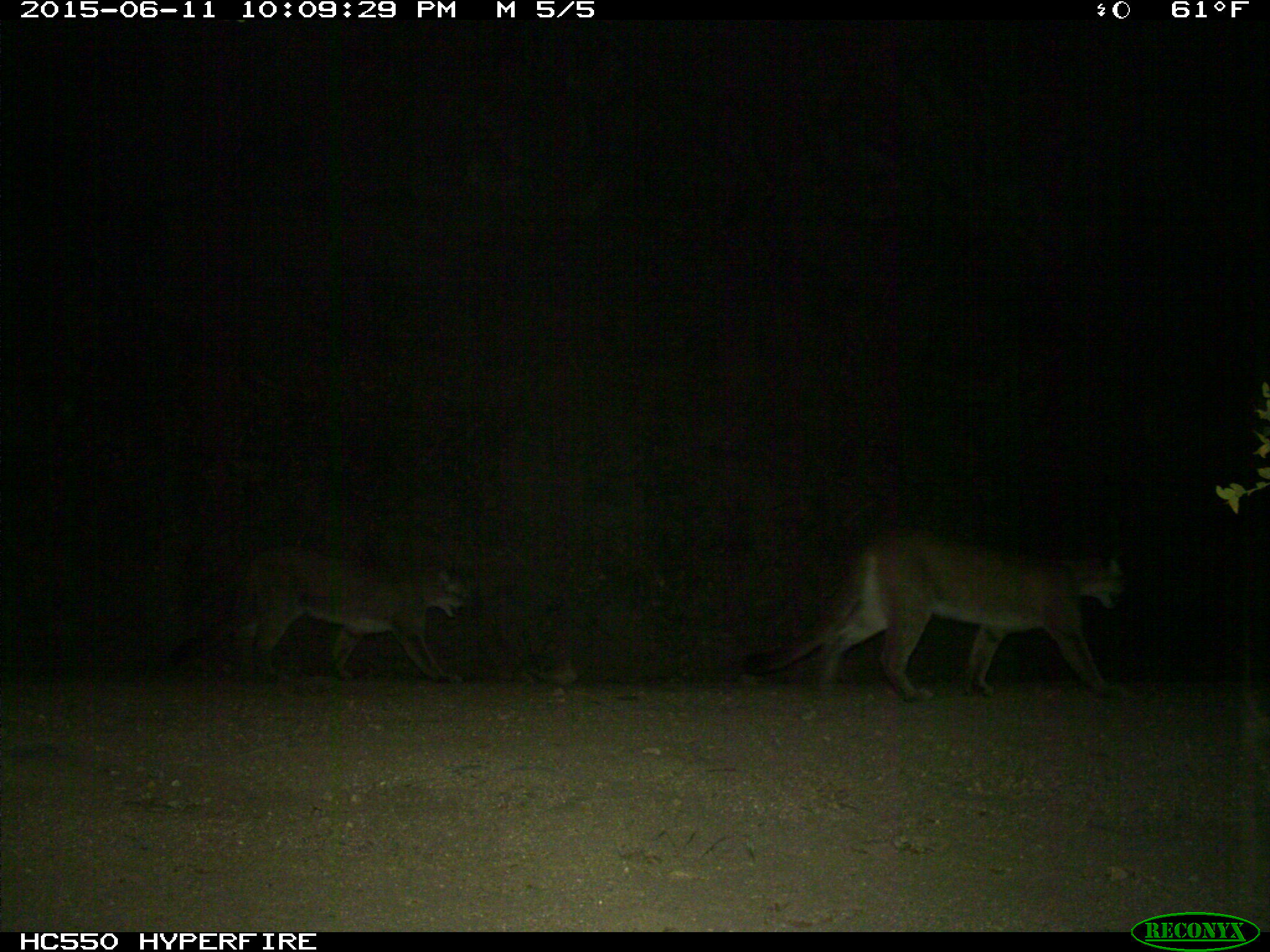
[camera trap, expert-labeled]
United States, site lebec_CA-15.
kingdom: Animalia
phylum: Chordata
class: Mammalia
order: Carnivora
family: Felidae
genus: Puma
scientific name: Puma concolor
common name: mountain lion